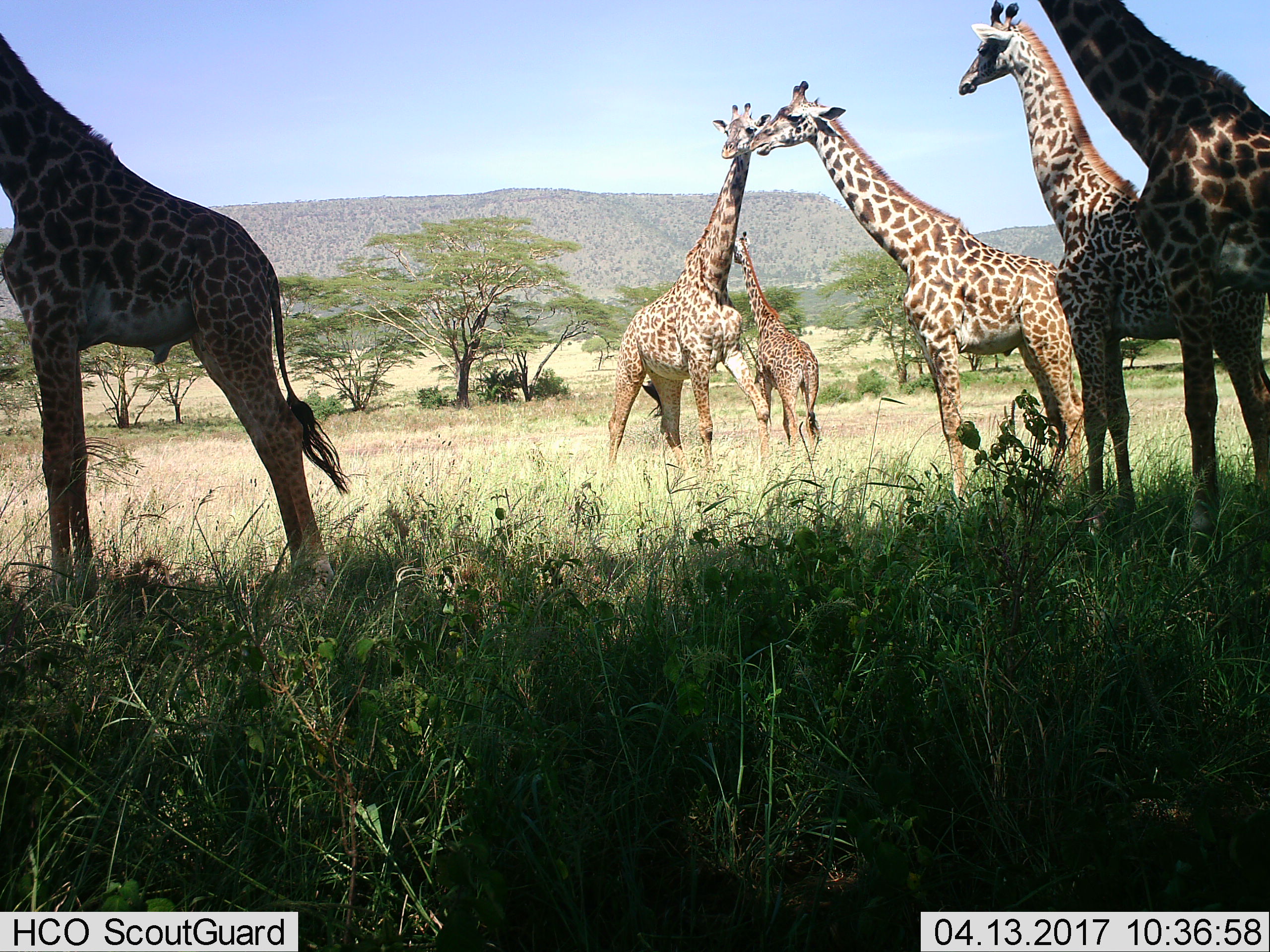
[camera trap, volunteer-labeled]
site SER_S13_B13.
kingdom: Animalia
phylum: Chordata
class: Mammalia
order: Artiodactyla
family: Giraffidae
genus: Giraffa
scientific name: Giraffa camelopardalis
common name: giraffe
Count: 6.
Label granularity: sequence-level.